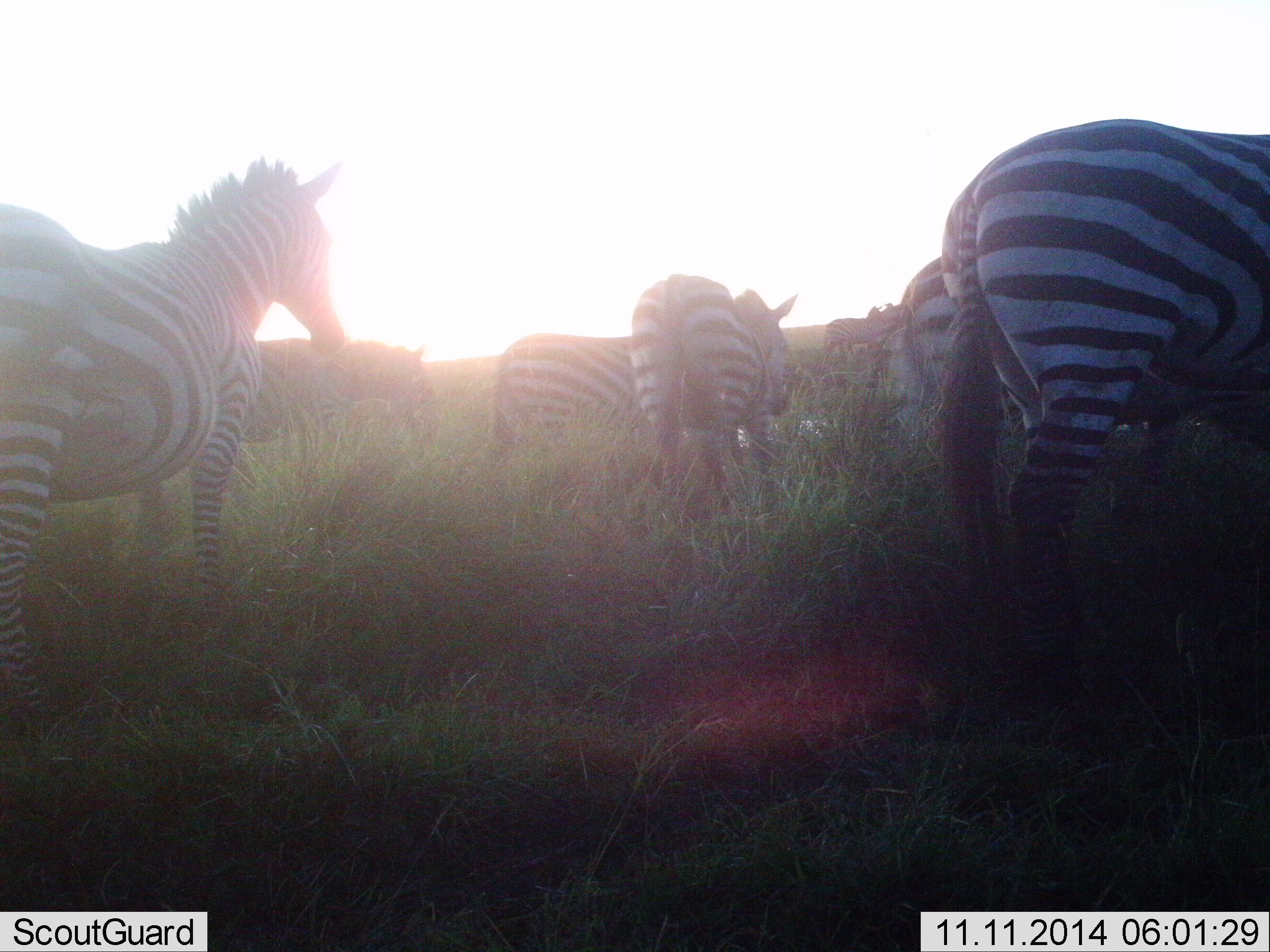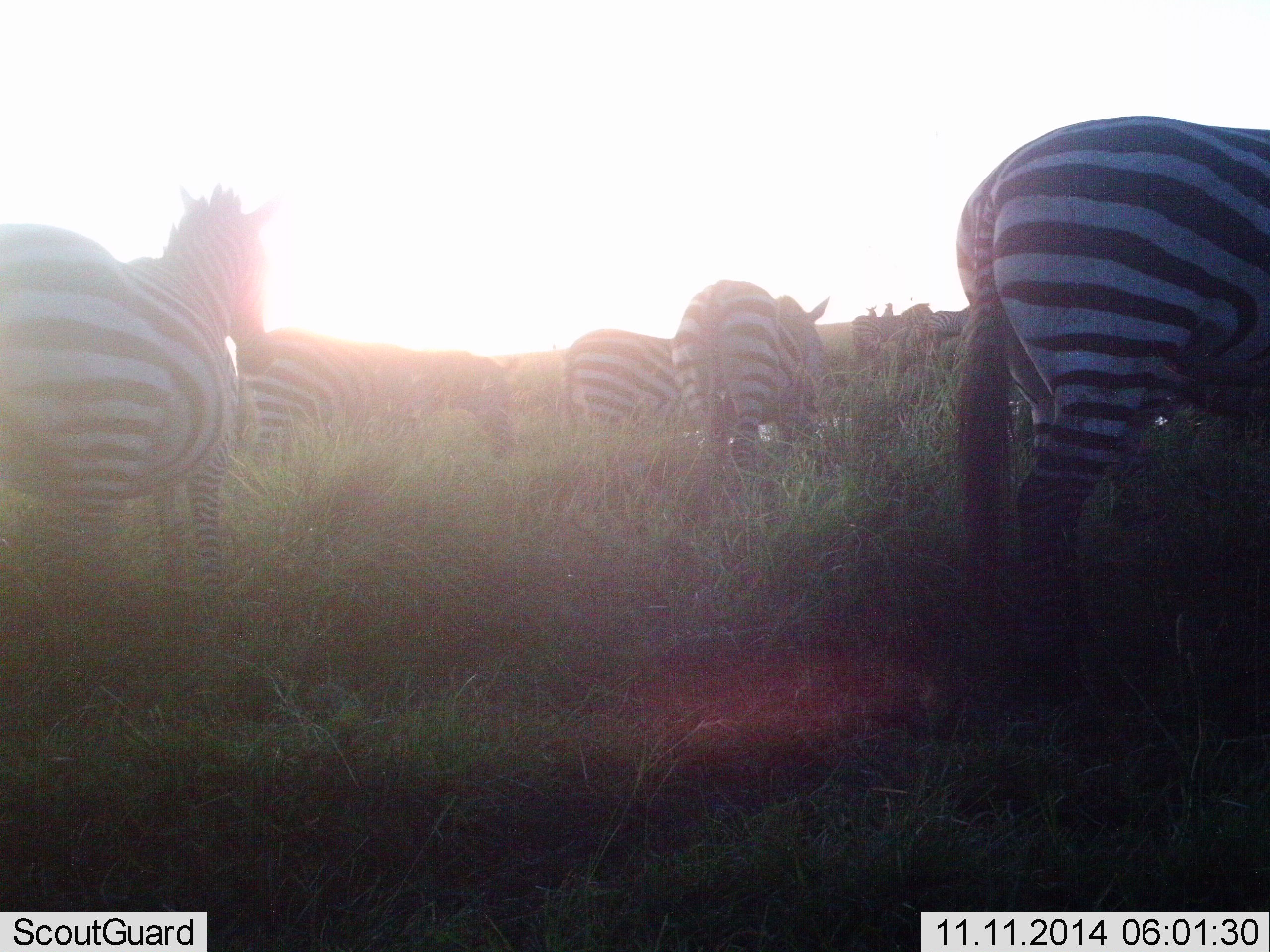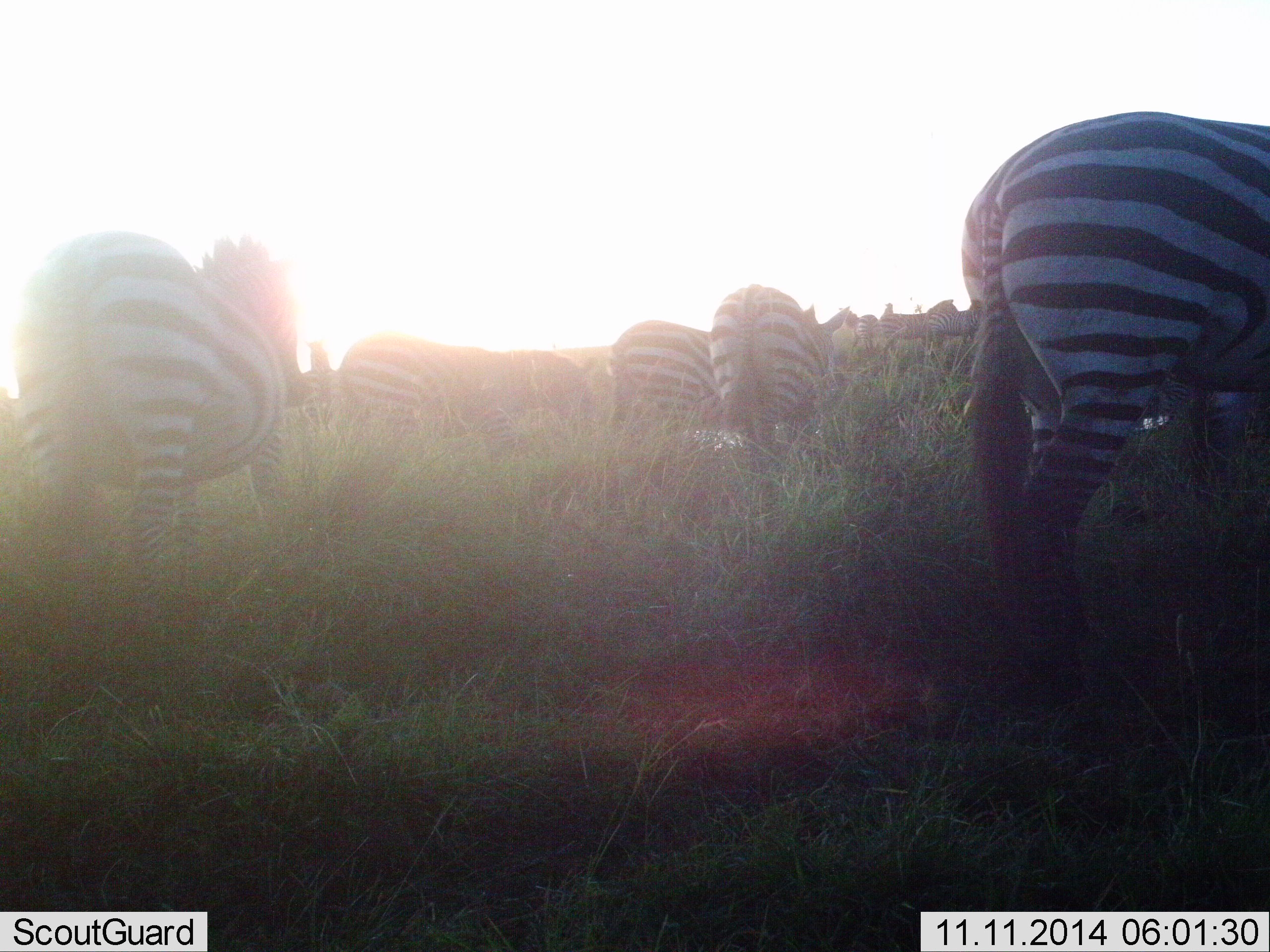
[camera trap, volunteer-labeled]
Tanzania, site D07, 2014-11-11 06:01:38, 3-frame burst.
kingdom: Animalia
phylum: Chordata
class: Mammalia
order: Perissodactyla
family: Equidae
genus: Equus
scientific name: Equus quagga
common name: plains zebra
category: zebra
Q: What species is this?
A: Zebra (plains zebra) (Equus quagga).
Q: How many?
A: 9.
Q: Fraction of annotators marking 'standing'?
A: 40%.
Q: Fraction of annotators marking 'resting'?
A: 0%.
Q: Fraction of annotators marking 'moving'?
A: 80%.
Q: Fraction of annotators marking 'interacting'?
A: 0%.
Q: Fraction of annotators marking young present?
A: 0%.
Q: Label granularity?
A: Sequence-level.